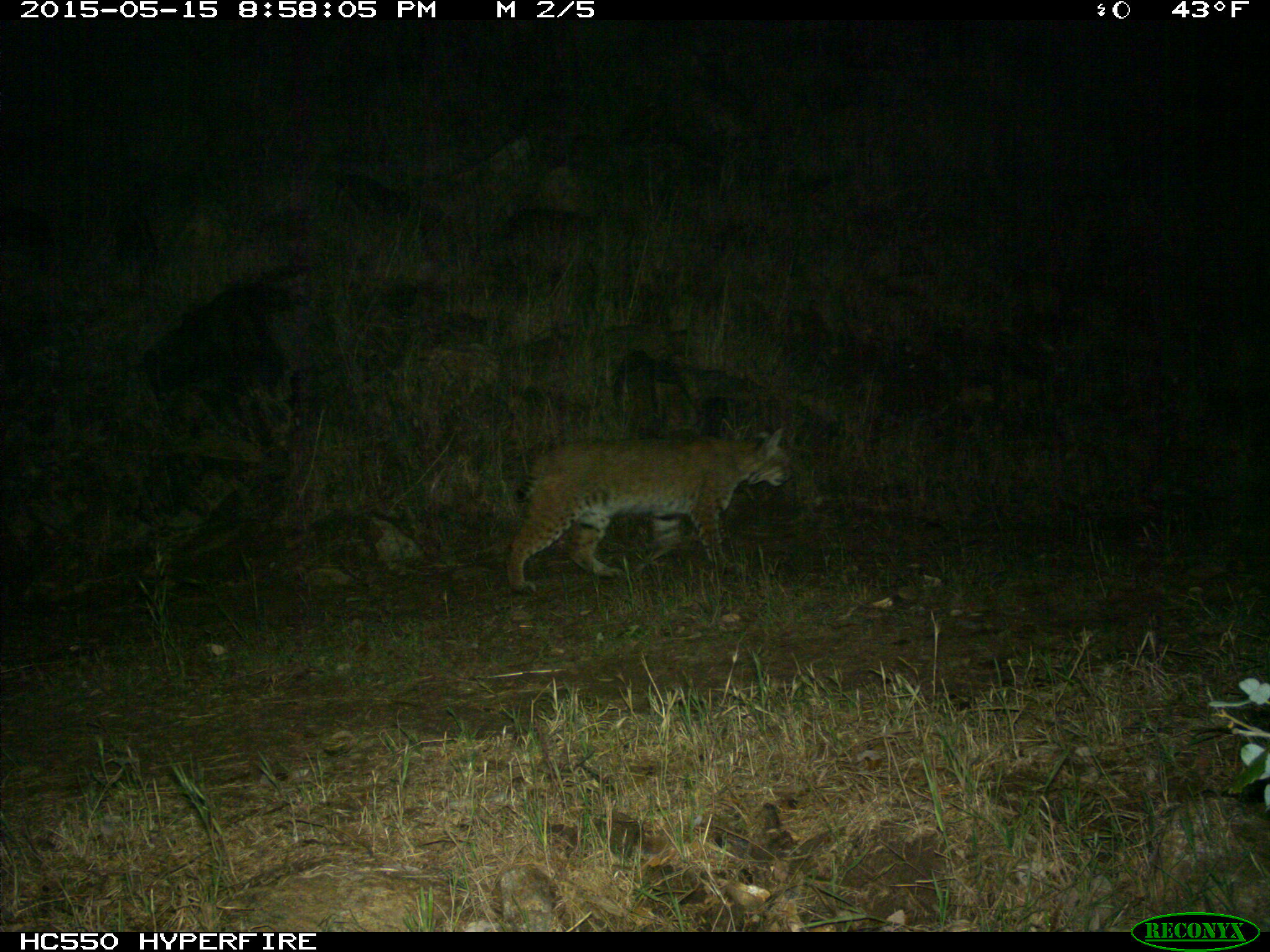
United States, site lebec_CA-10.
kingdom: Animalia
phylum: Chordata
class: Mammalia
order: Carnivora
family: Felidae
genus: Lynx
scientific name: Lynx rufus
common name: bobcat